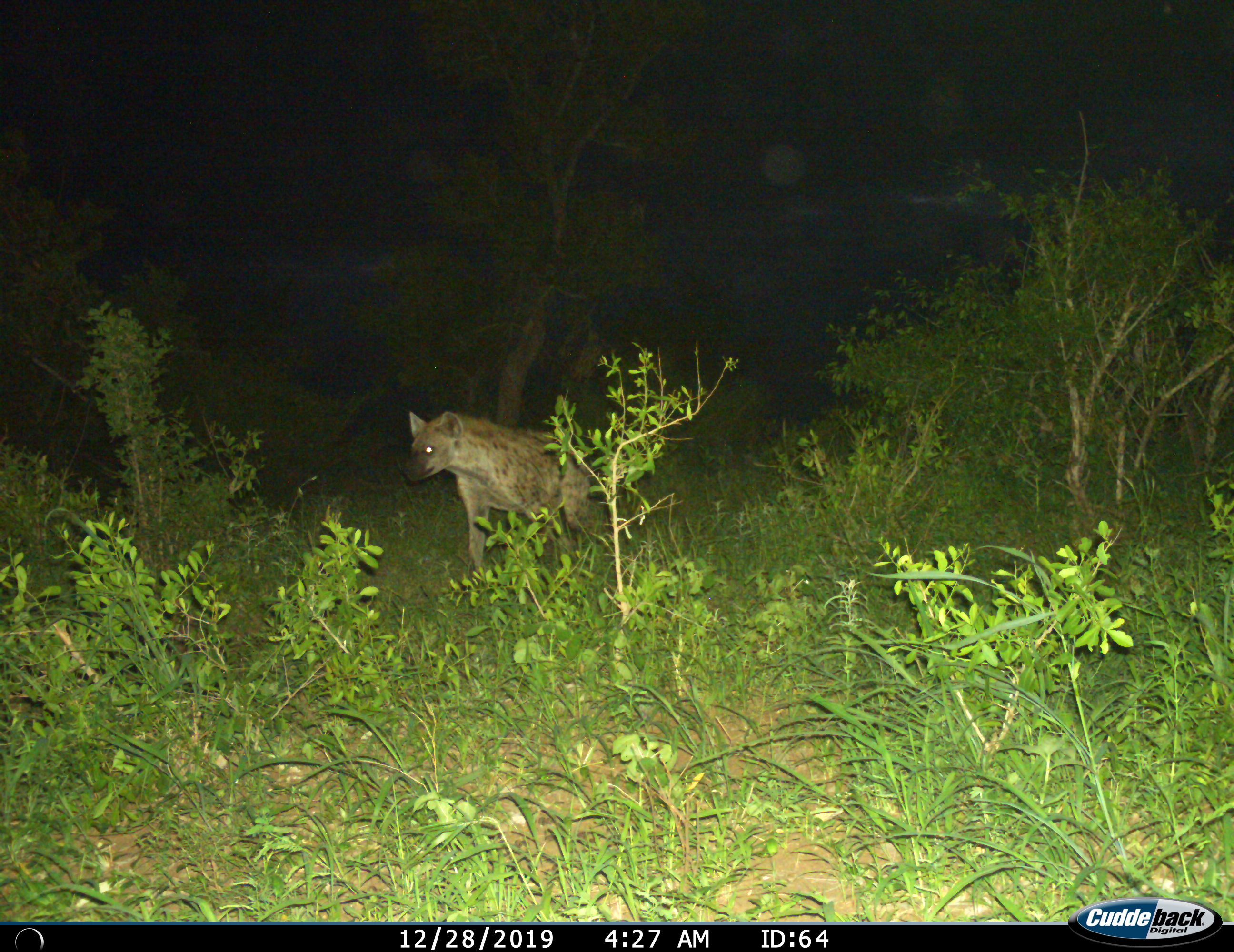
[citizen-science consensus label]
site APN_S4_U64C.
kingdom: Animalia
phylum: Chordata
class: Mammalia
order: Carnivora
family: Hyaenidae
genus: Crocuta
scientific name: Crocuta crocuta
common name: spotted hyena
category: hyenaspotted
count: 1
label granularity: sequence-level